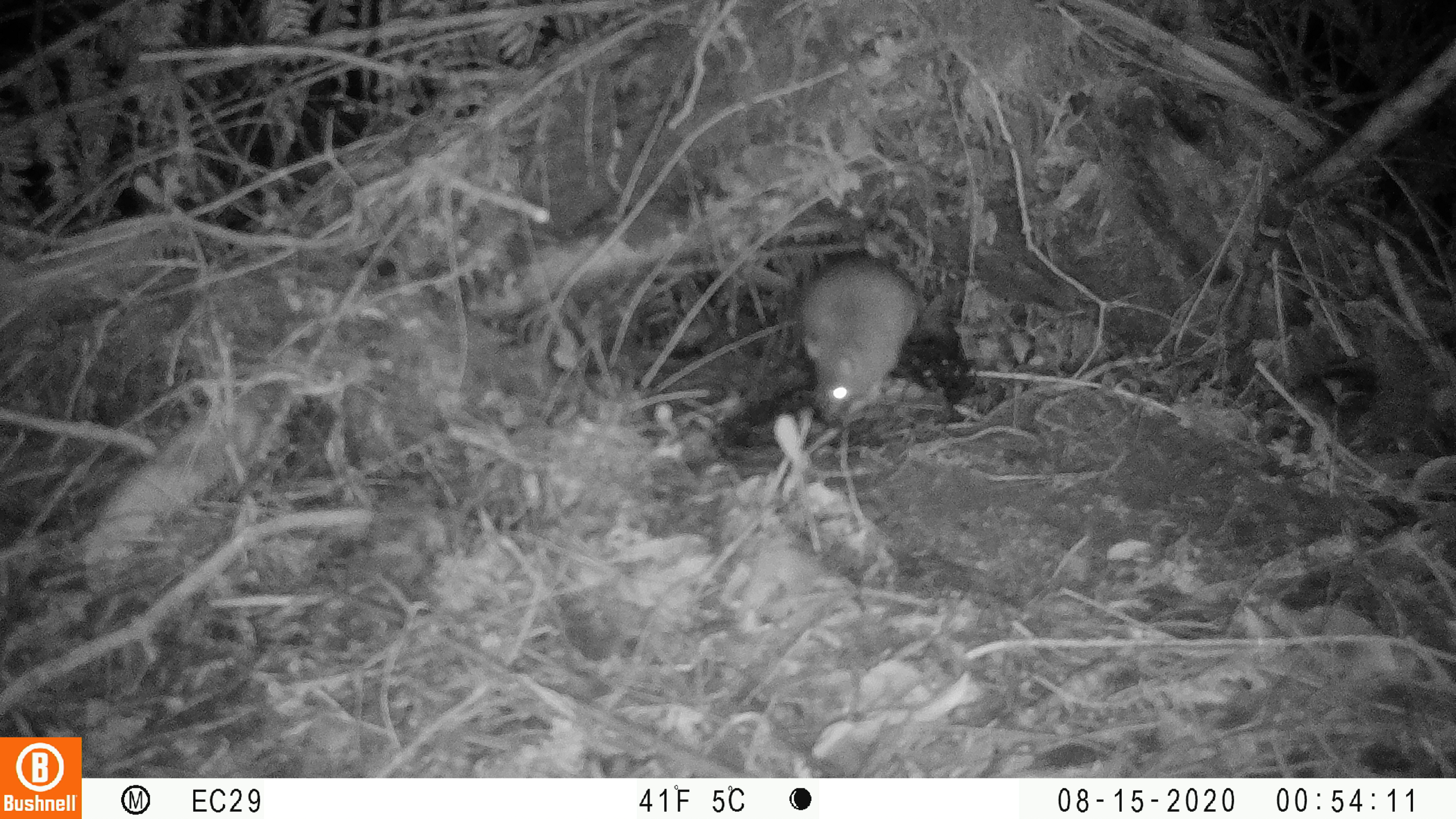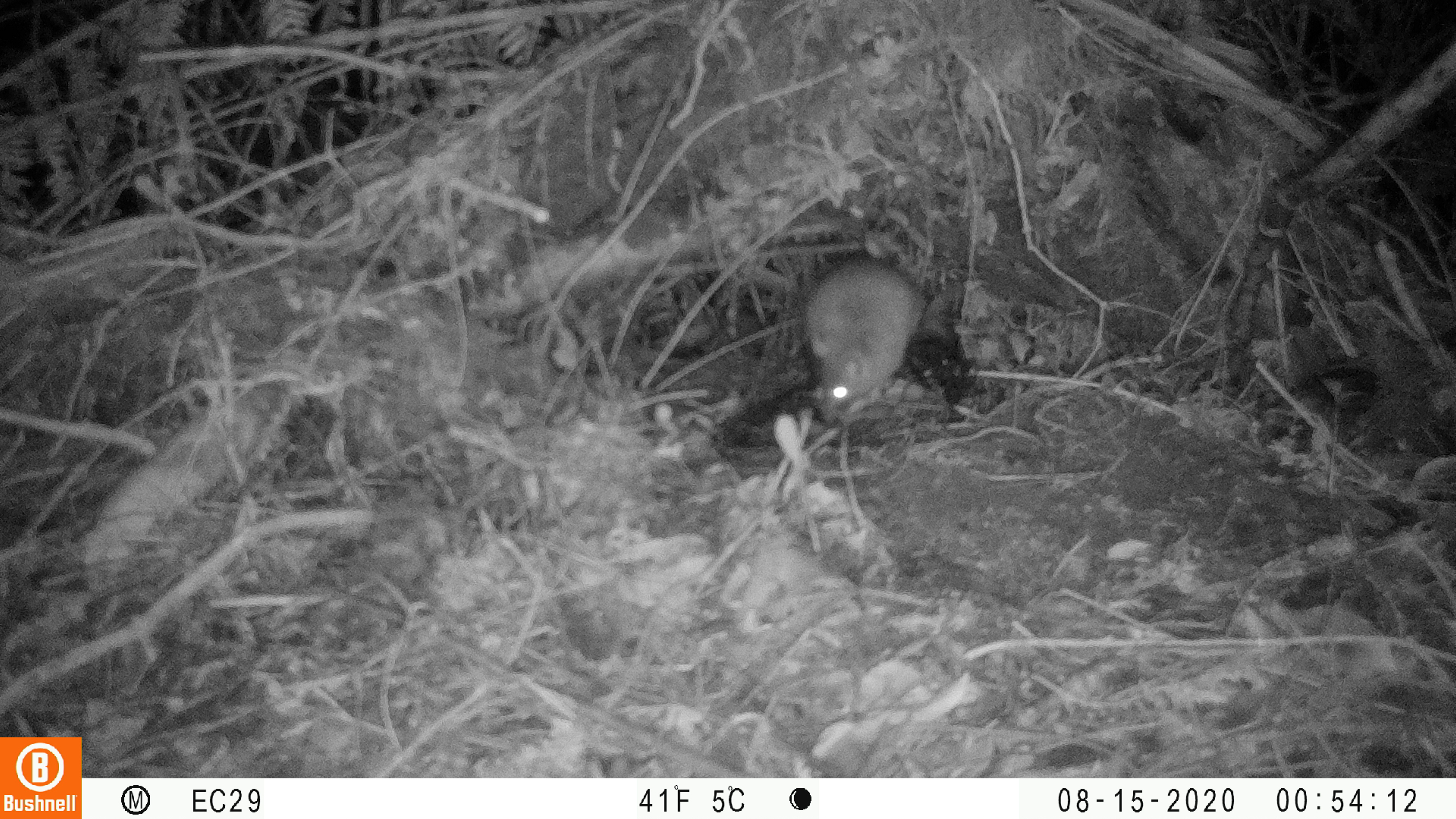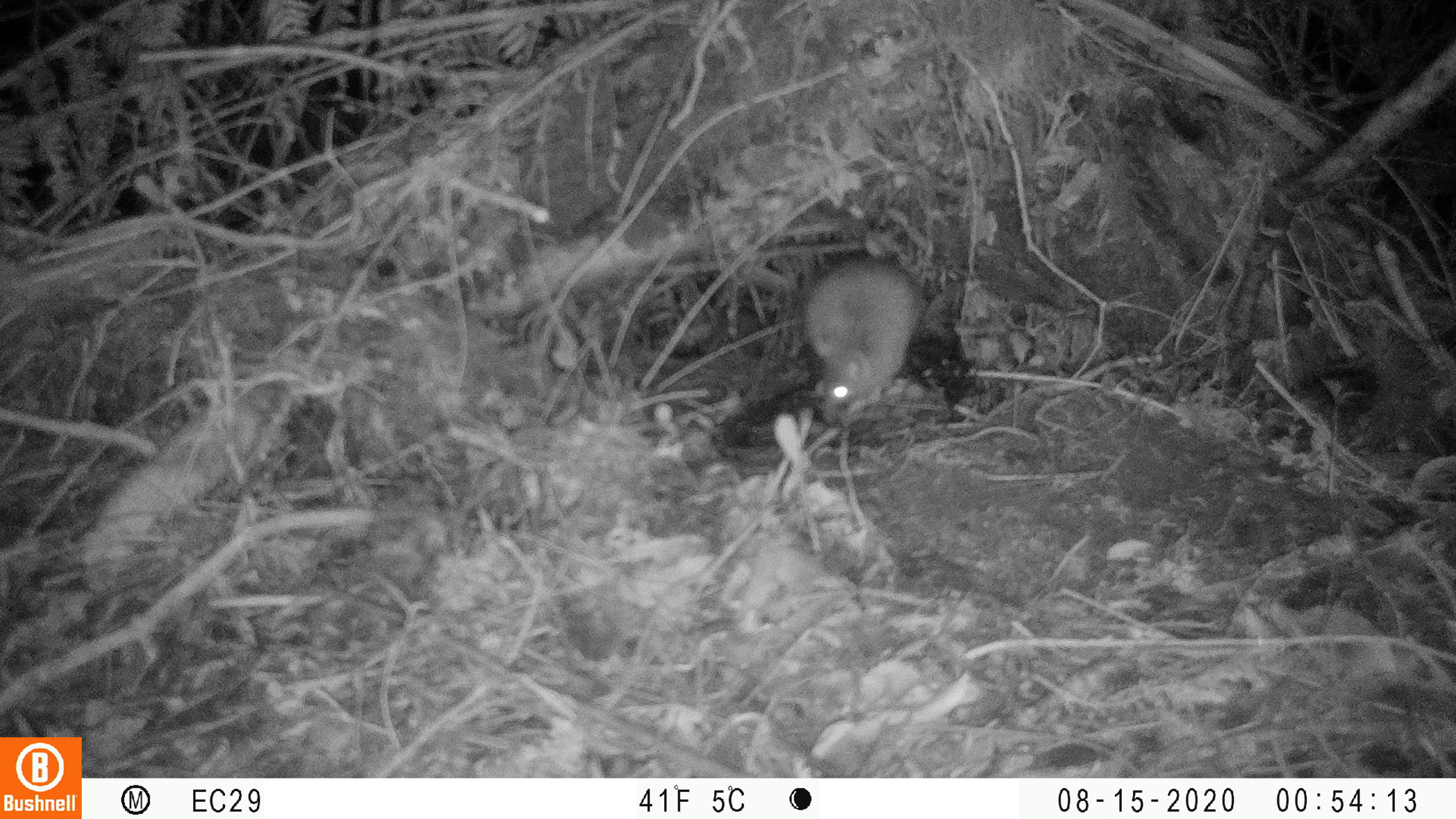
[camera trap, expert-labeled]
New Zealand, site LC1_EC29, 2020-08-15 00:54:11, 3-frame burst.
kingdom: Animalia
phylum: Chordata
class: Mammalia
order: Rodentia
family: Muridae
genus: Rattus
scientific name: Rattus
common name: rat